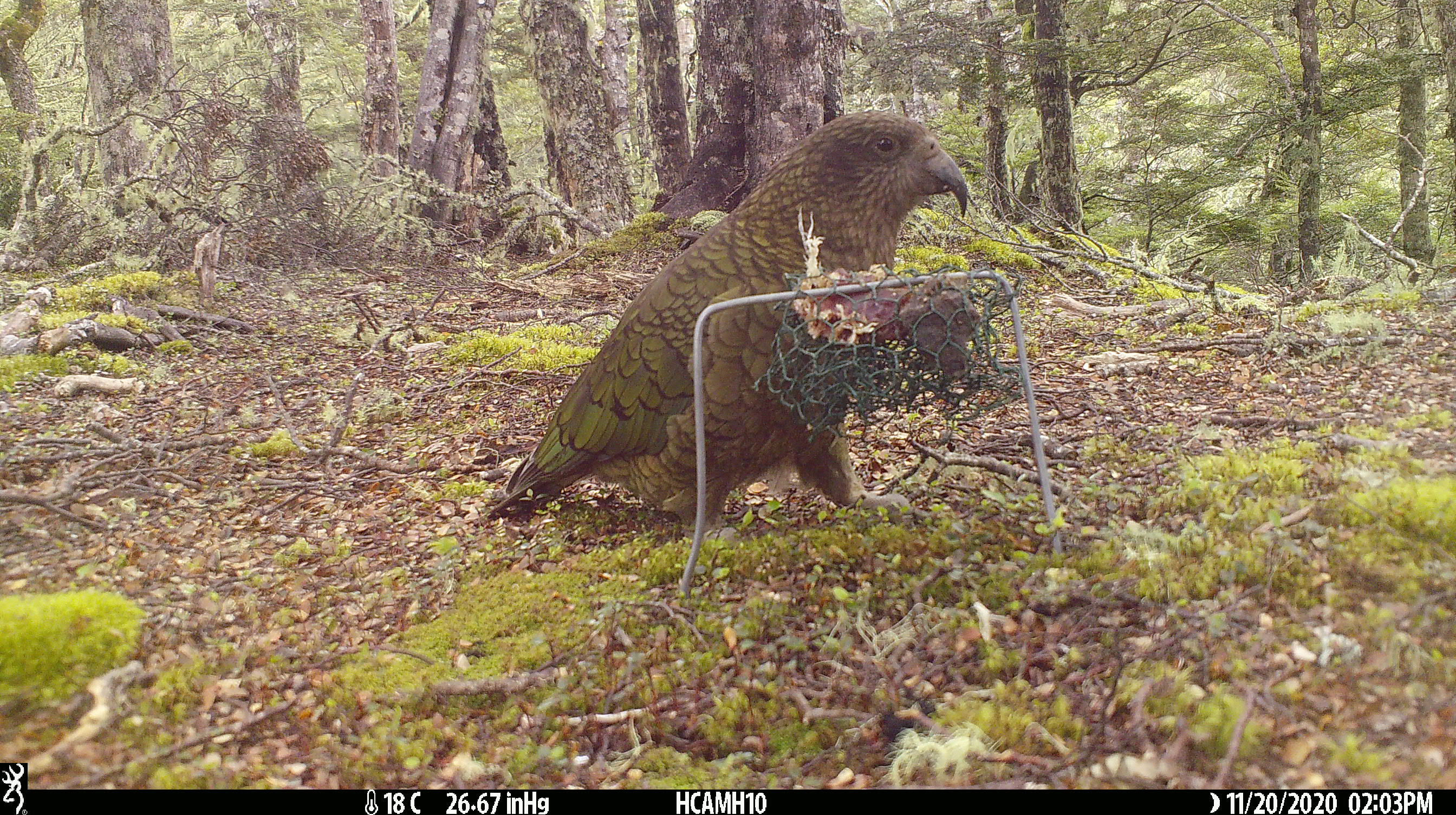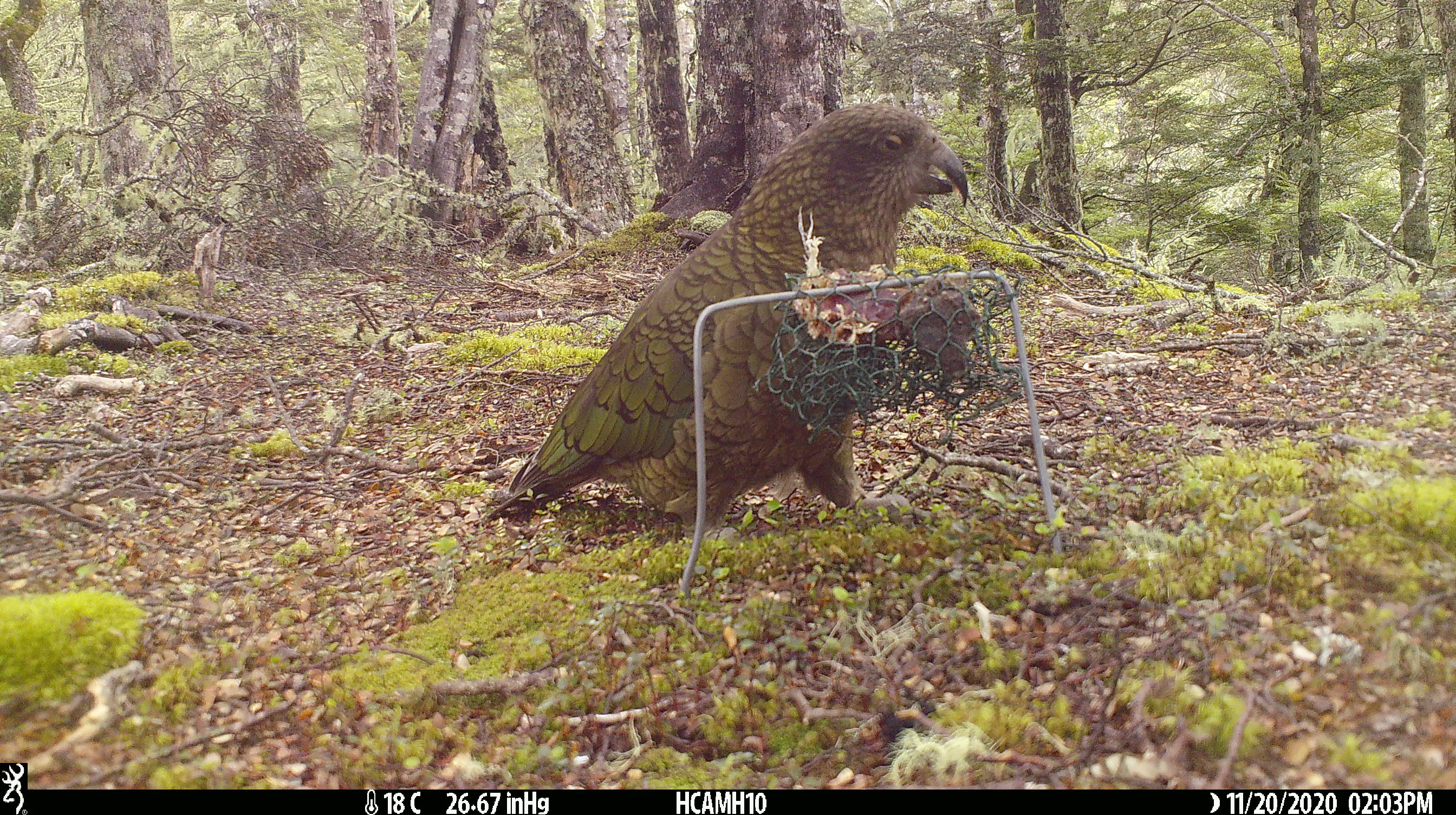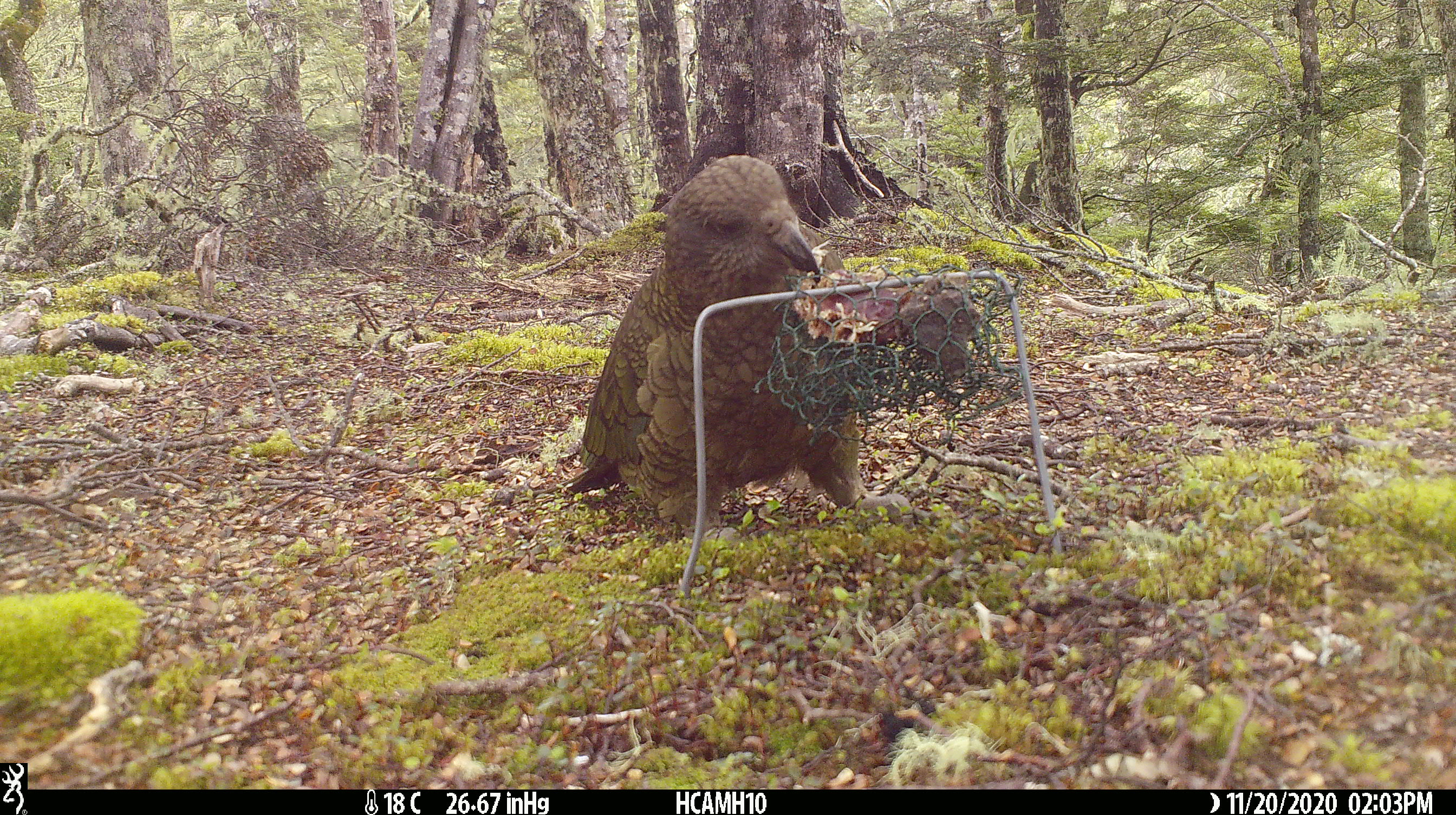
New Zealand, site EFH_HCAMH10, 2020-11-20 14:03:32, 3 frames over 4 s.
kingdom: Animalia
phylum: Chordata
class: Aves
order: Psittaciformes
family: Strigopidae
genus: Nestor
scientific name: Nestor notabilis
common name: kea